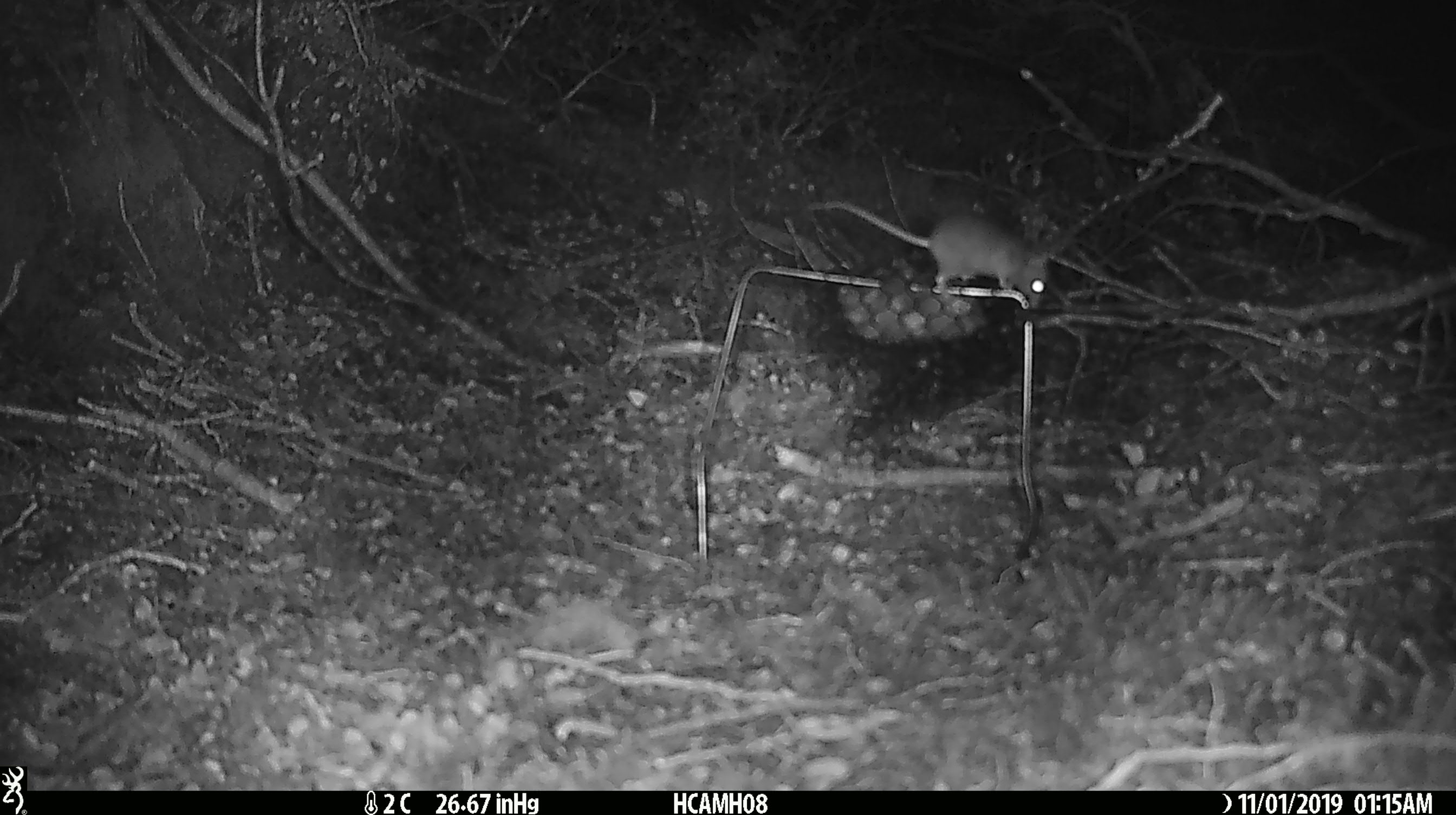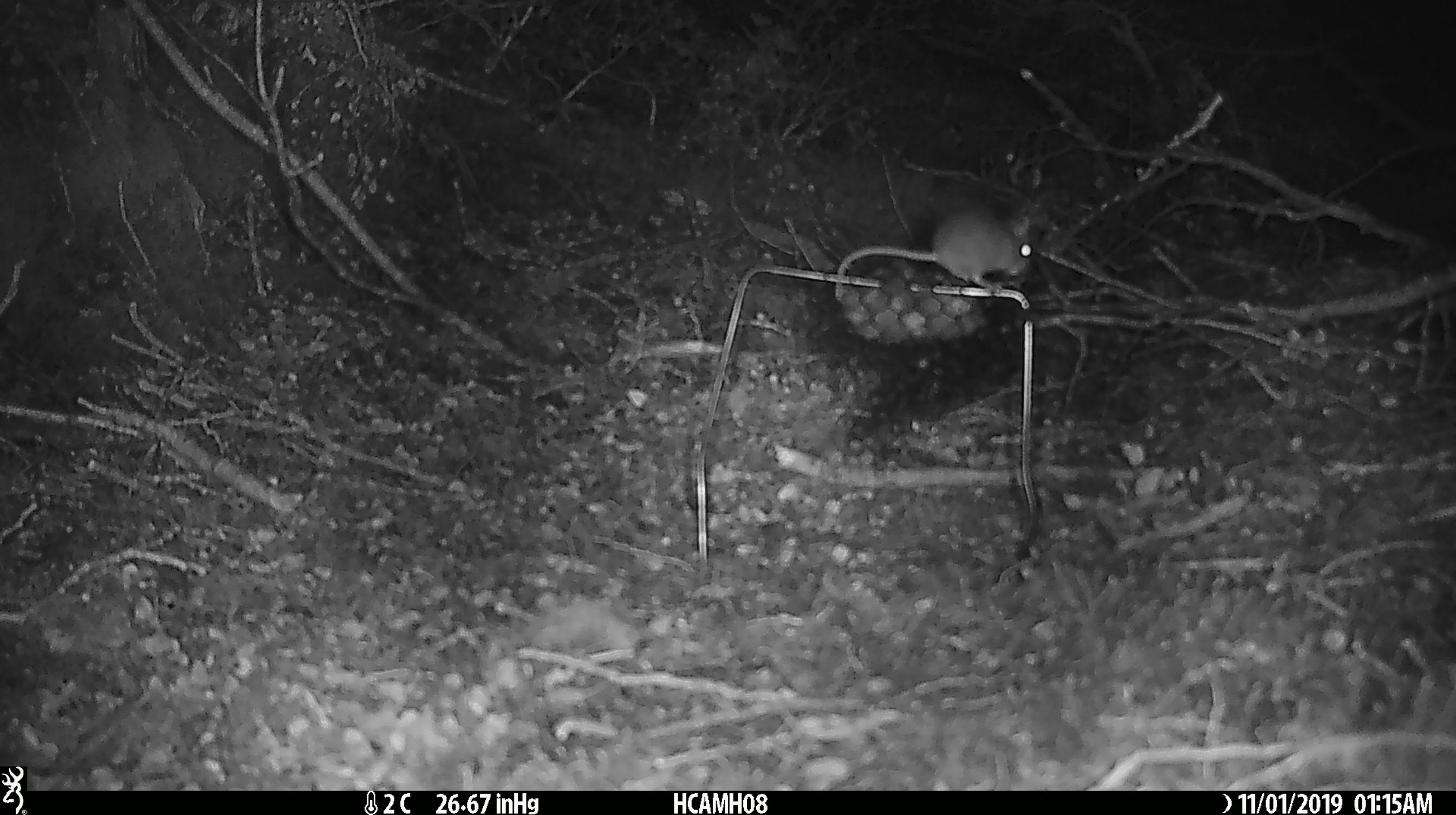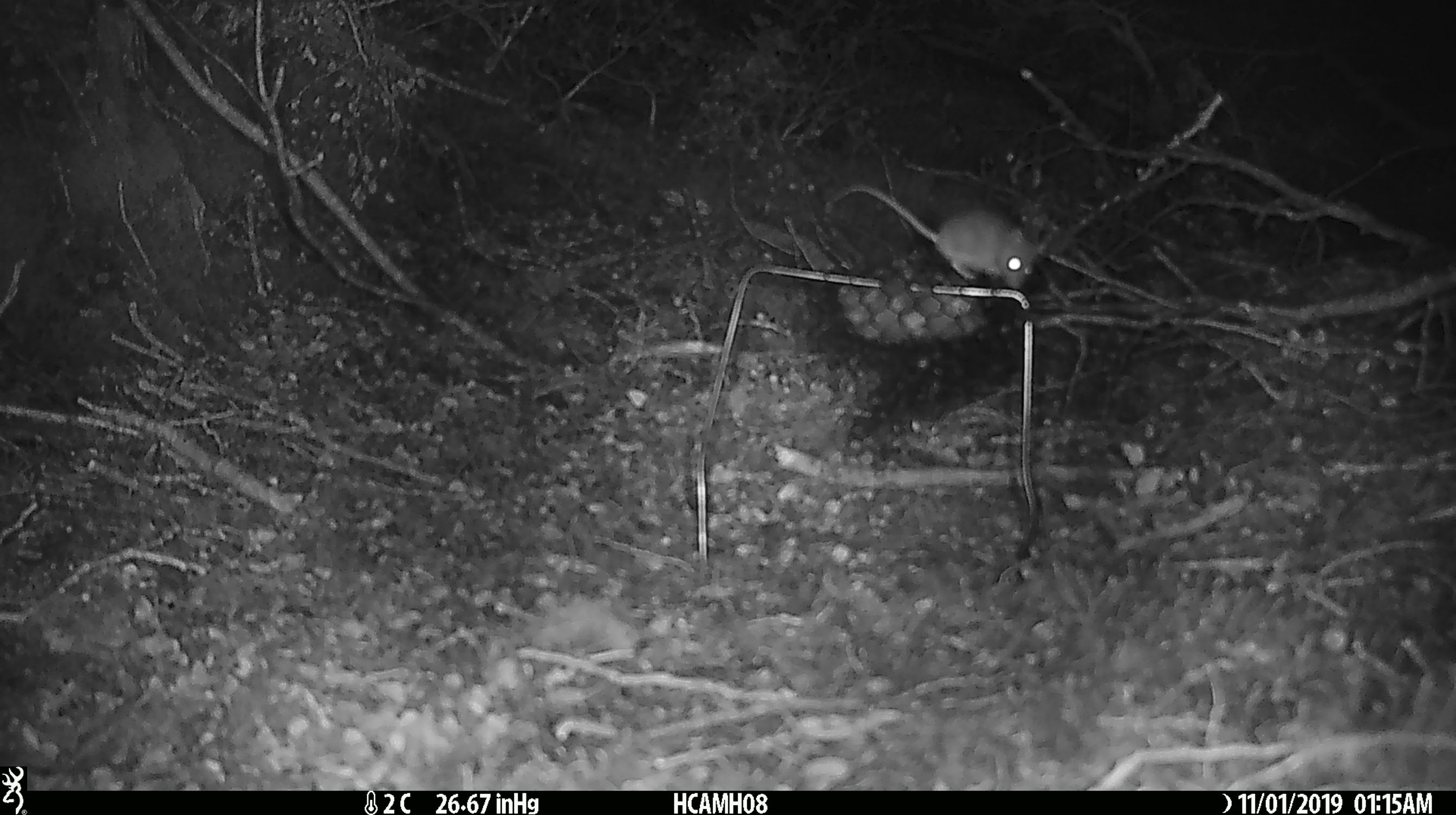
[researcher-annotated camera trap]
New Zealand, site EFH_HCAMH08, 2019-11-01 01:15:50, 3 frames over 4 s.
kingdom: Animalia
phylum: Chordata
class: Mammalia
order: Rodentia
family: Muridae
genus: Mus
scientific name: Mus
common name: mouse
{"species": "mouse (Mus)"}